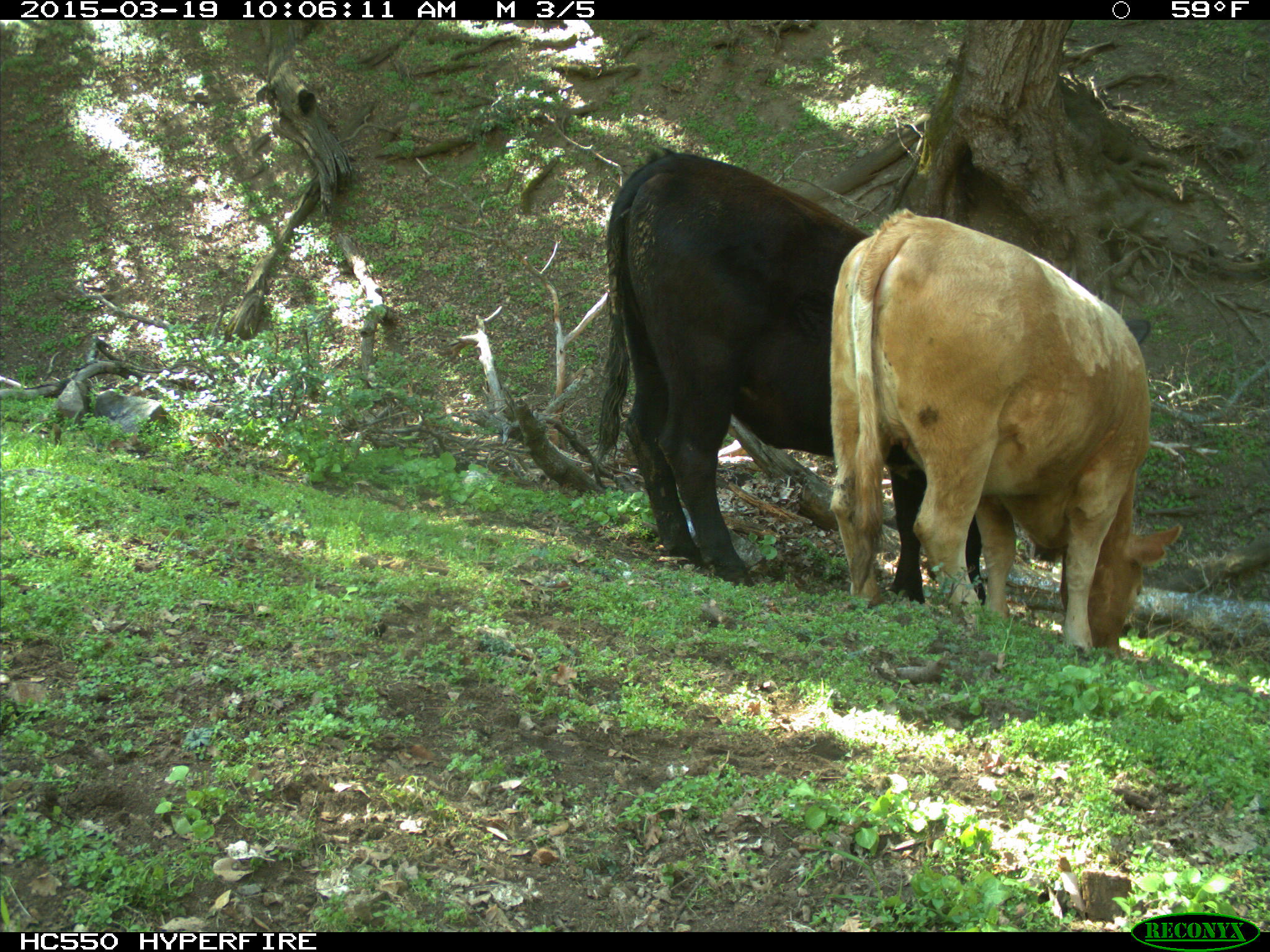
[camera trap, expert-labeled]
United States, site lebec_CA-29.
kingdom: Animalia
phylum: Chordata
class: Mammalia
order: Artiodactyla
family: Bovidae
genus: Bos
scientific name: Bos taurus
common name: domestic cow